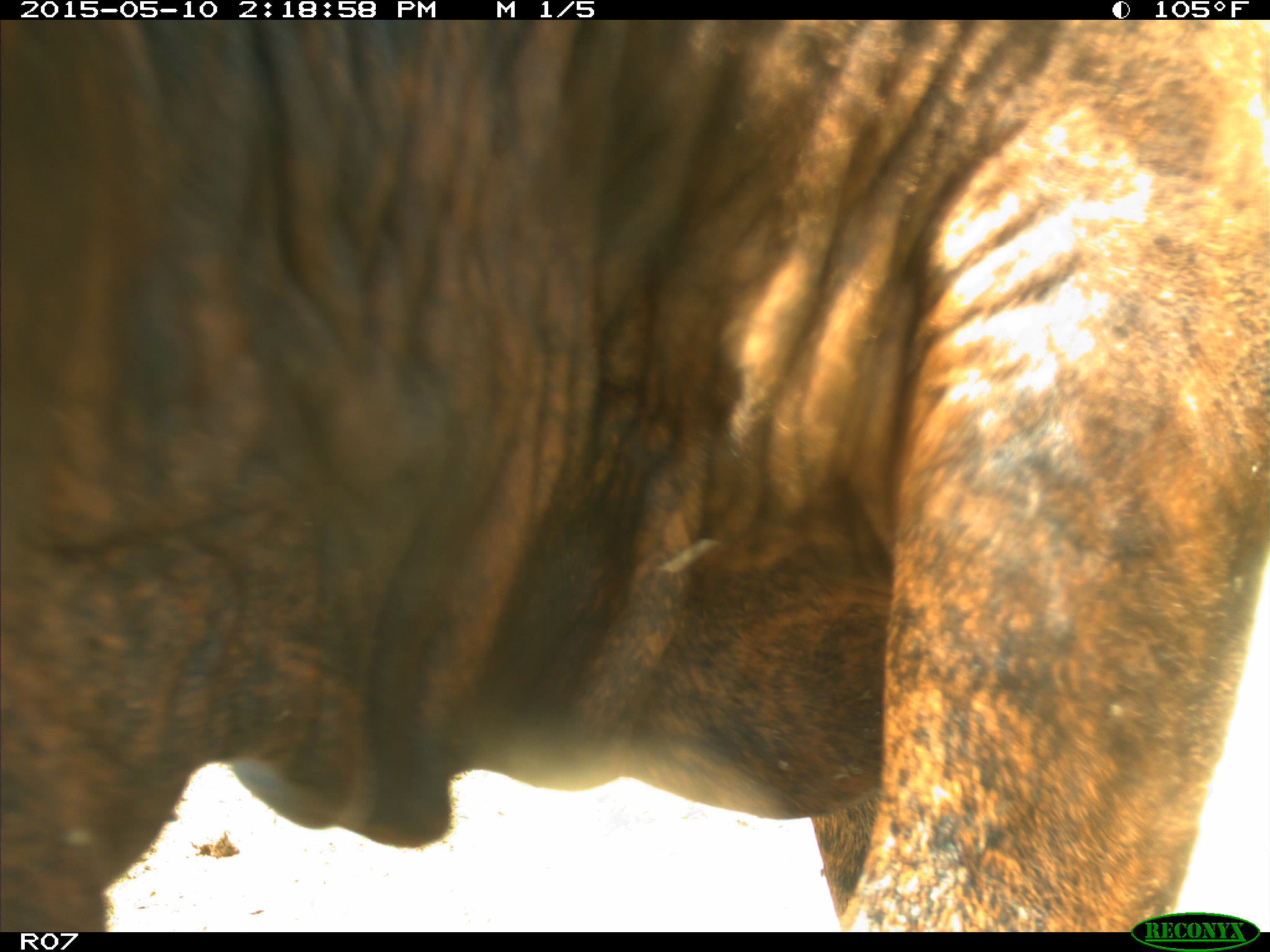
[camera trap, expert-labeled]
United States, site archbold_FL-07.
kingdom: Animalia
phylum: Chordata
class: Mammalia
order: Artiodactyla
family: Bovidae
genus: Bos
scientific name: Bos taurus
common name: domestic cow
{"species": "Bos taurus (domestic cow)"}